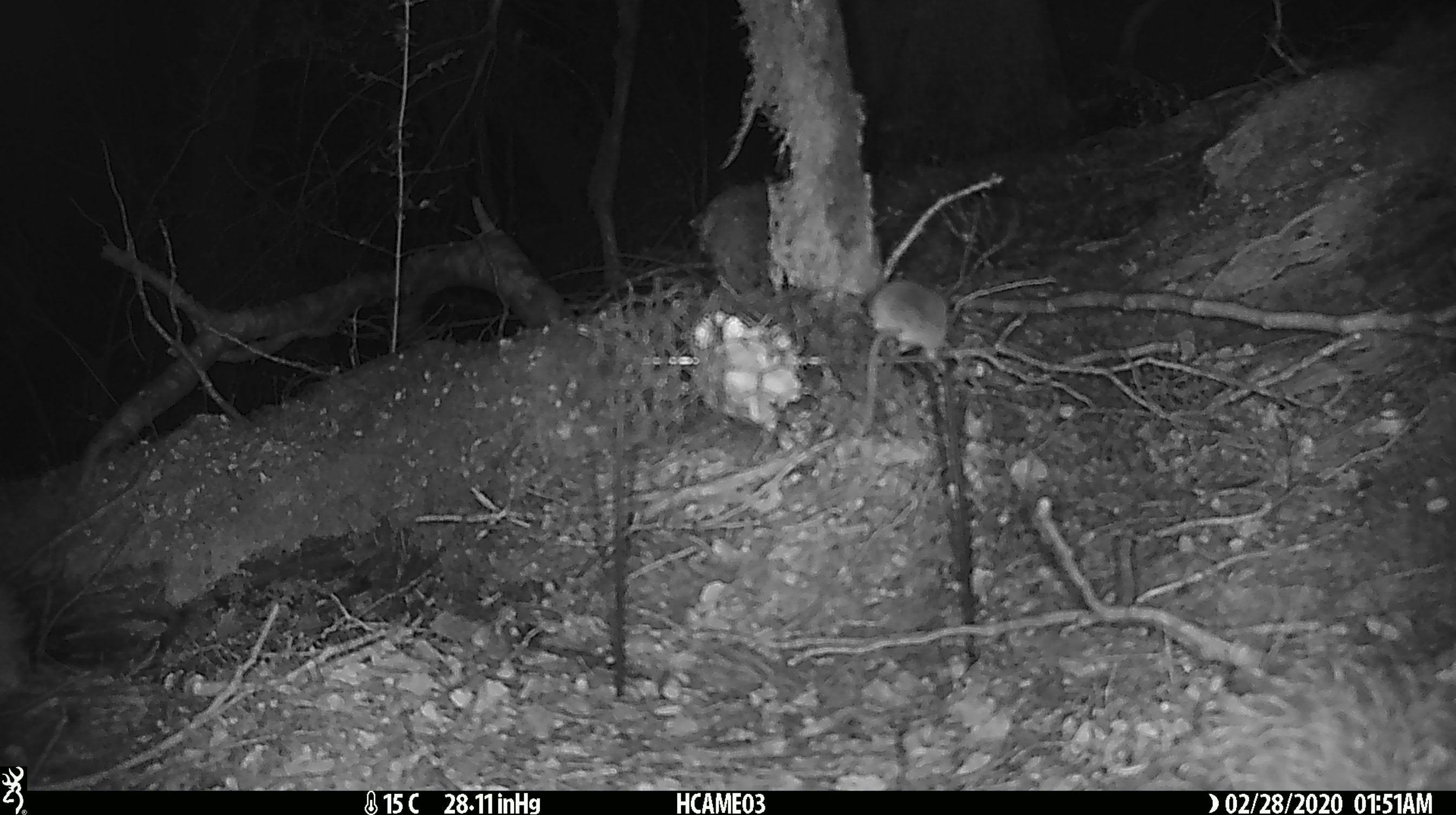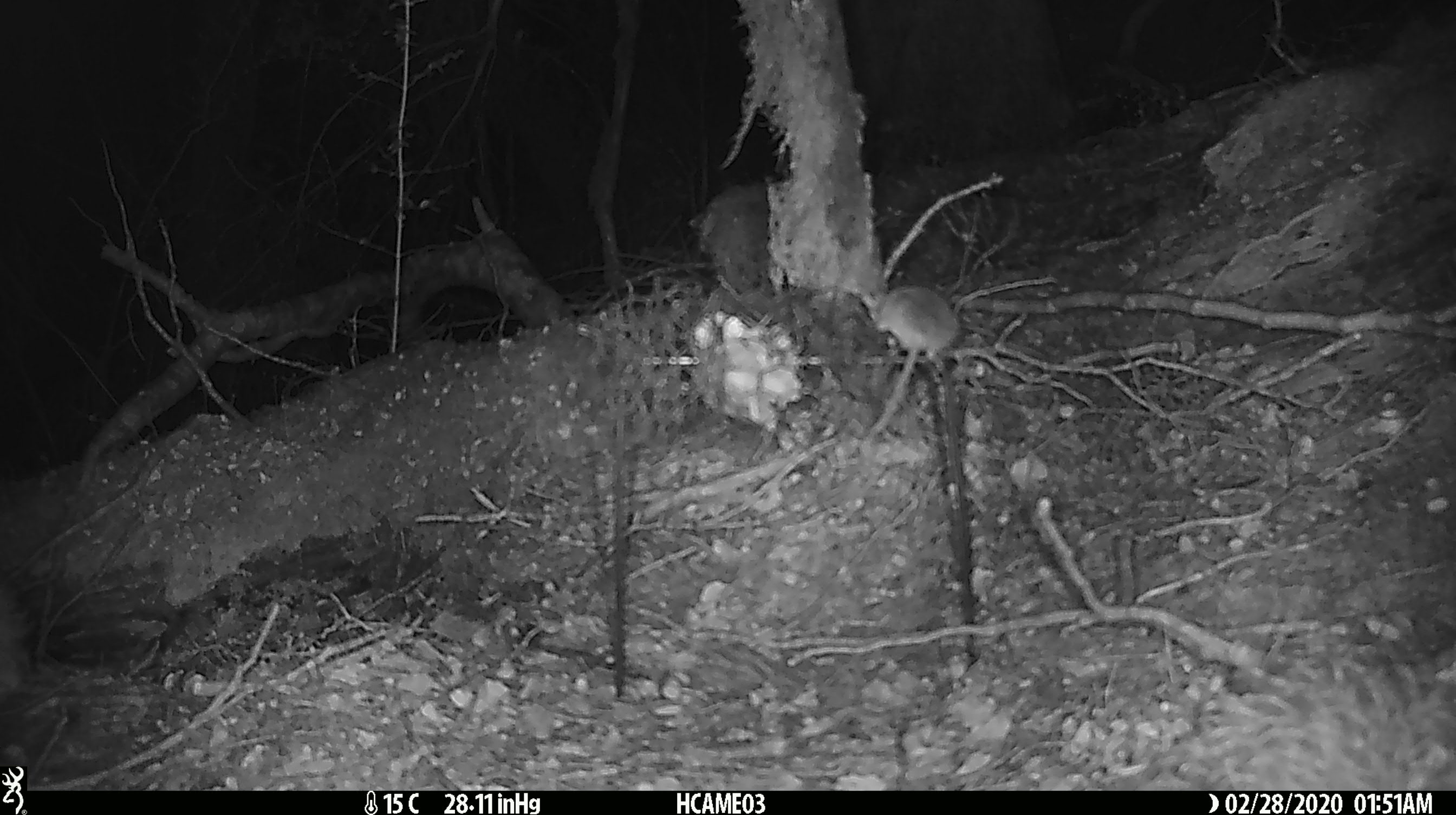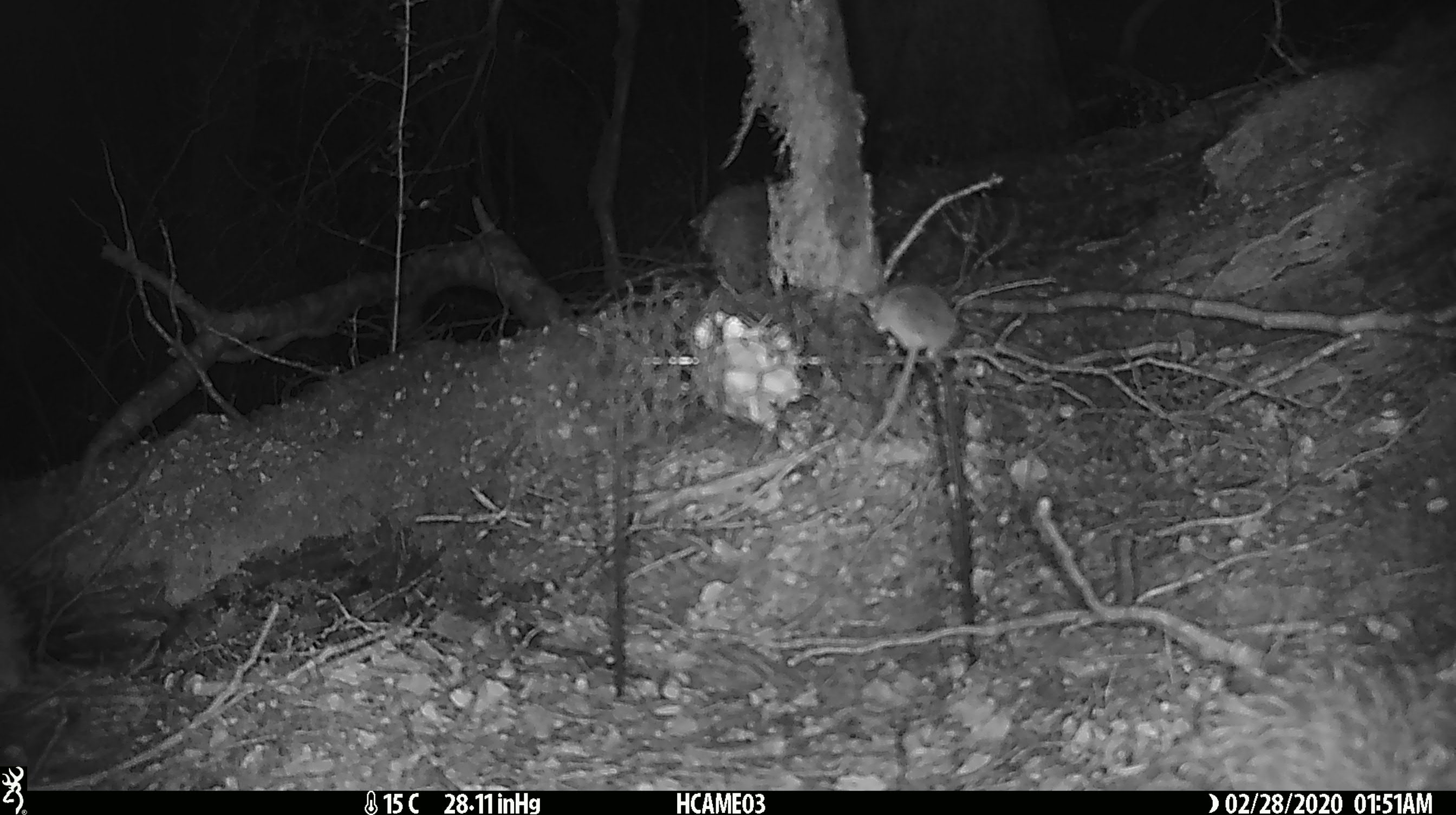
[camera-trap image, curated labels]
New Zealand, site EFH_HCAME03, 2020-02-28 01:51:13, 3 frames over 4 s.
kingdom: Animalia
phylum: Chordata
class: Mammalia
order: Rodentia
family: Muridae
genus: Mus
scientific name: Mus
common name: mouse